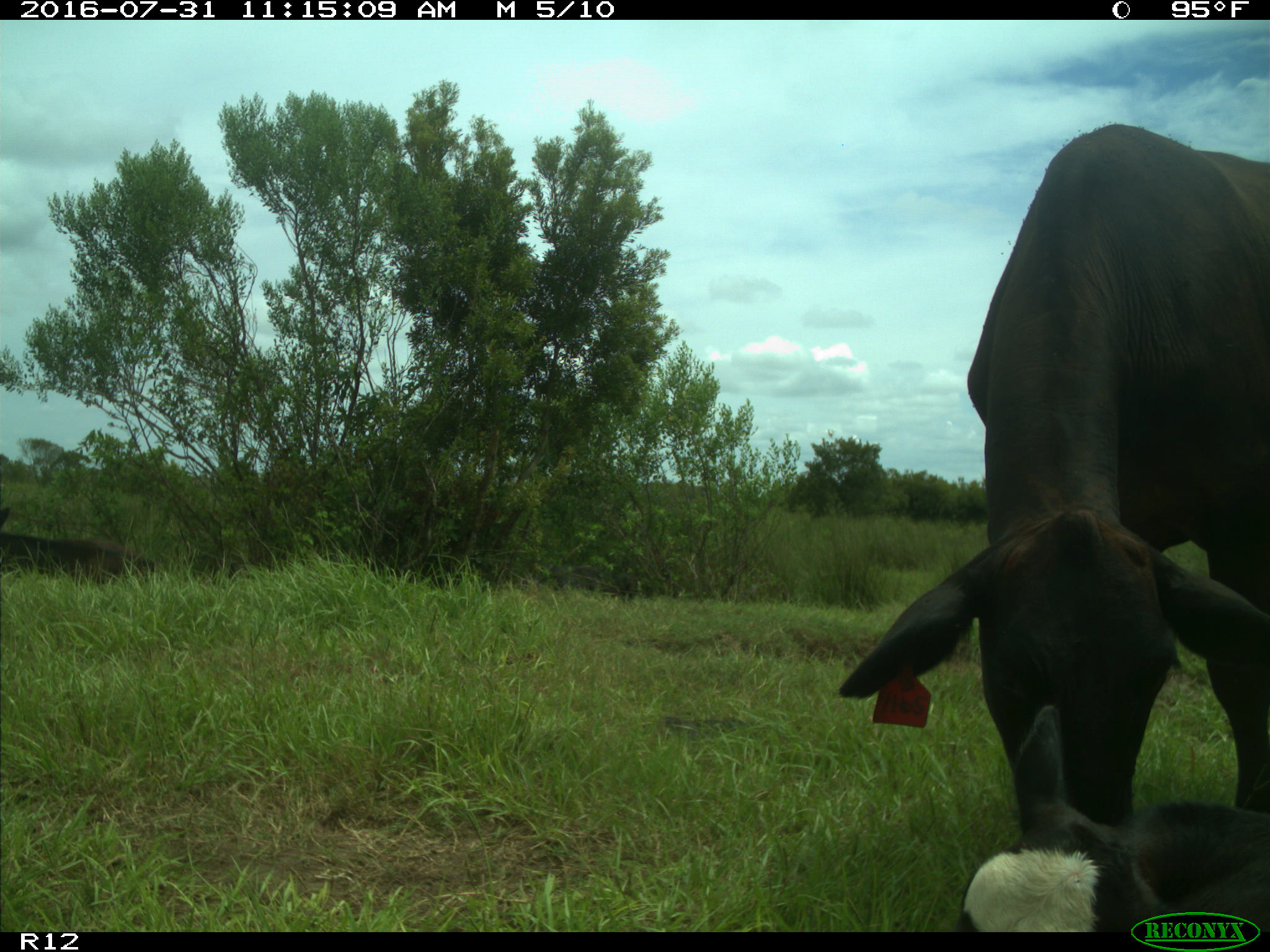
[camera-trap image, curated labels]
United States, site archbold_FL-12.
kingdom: Animalia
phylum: Chordata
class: Mammalia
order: Artiodactyla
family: Bovidae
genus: Bos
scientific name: Bos taurus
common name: domestic cow